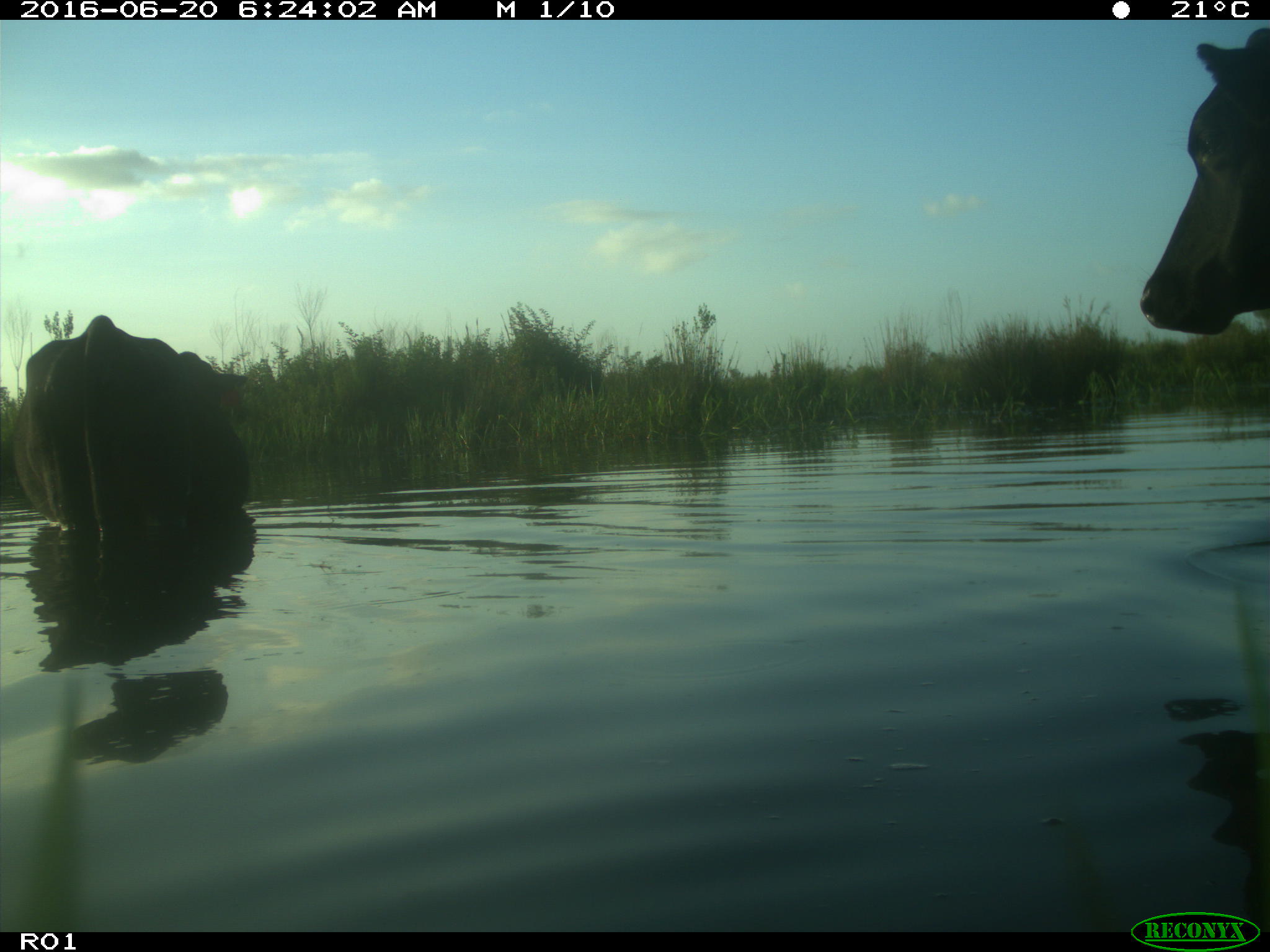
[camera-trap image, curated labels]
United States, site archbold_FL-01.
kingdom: Animalia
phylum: Chordata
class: Mammalia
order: Artiodactyla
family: Bovidae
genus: Bos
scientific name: Bos taurus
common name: domestic cow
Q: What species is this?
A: Bos taurus (domestic cow).